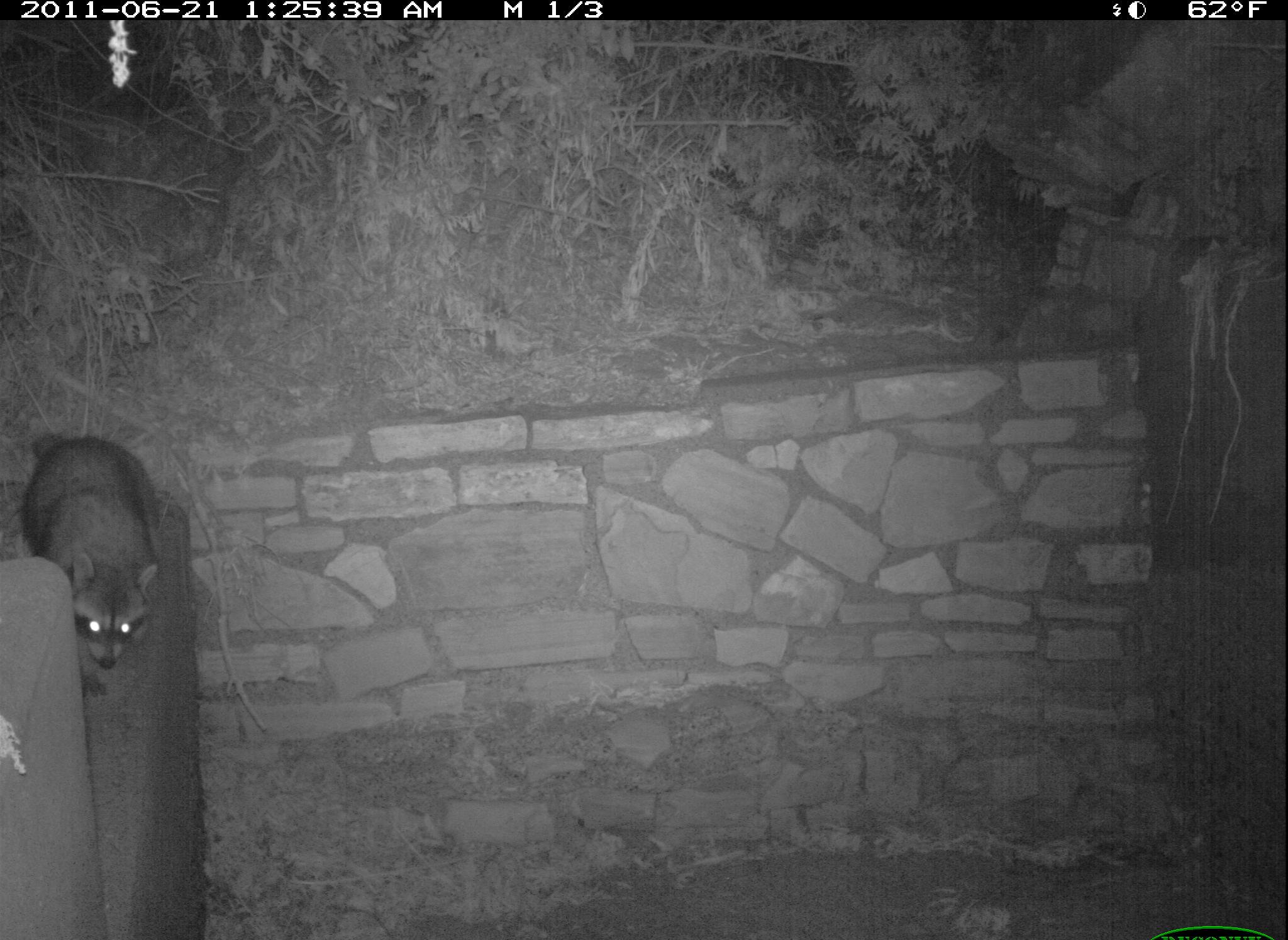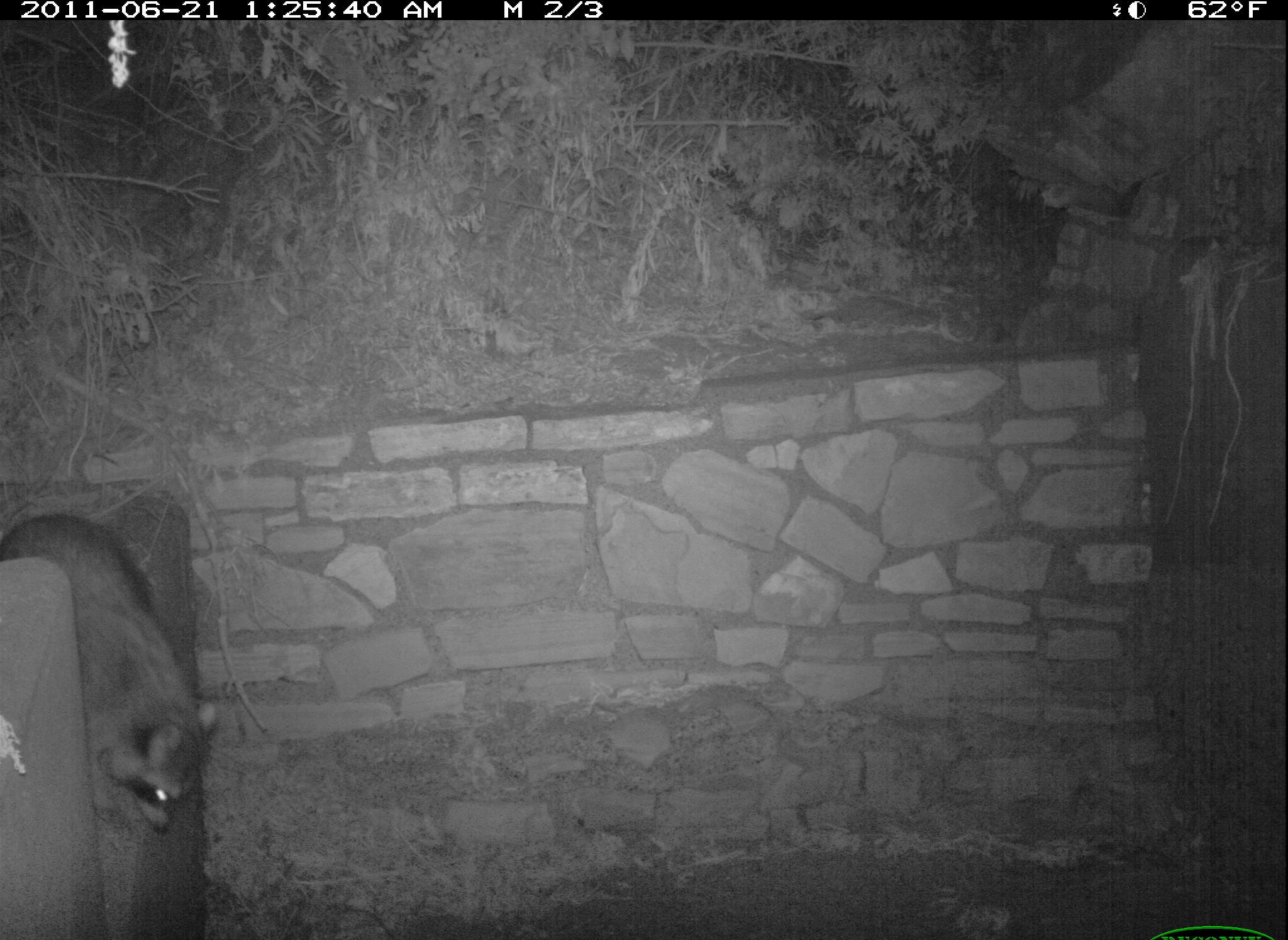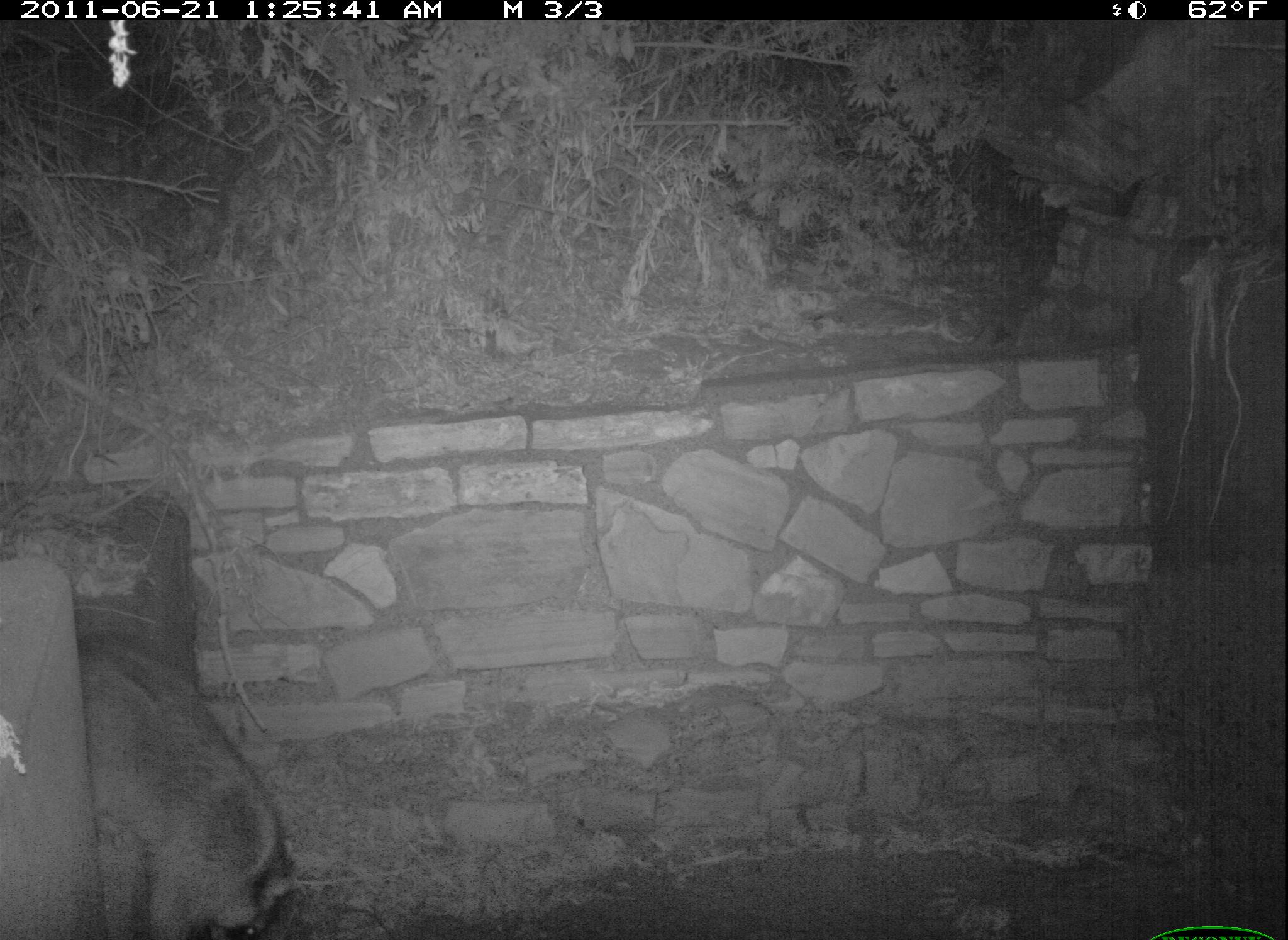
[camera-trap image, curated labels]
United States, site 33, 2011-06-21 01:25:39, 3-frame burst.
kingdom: Animalia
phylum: Chordata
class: Mammalia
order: Carnivora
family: Procyonidae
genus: Procyon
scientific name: Procyon lotor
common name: raccoon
Raccoon (Procyon lotor).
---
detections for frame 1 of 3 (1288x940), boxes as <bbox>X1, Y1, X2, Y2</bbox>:
raccoon: <bbox>10, 425, 179, 705</bbox>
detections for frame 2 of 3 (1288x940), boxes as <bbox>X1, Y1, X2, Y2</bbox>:
raccoon: <bbox>3, 493, 227, 855</bbox>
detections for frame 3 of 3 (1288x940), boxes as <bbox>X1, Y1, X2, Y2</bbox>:
raccoon: <bbox>42, 604, 333, 920</bbox>